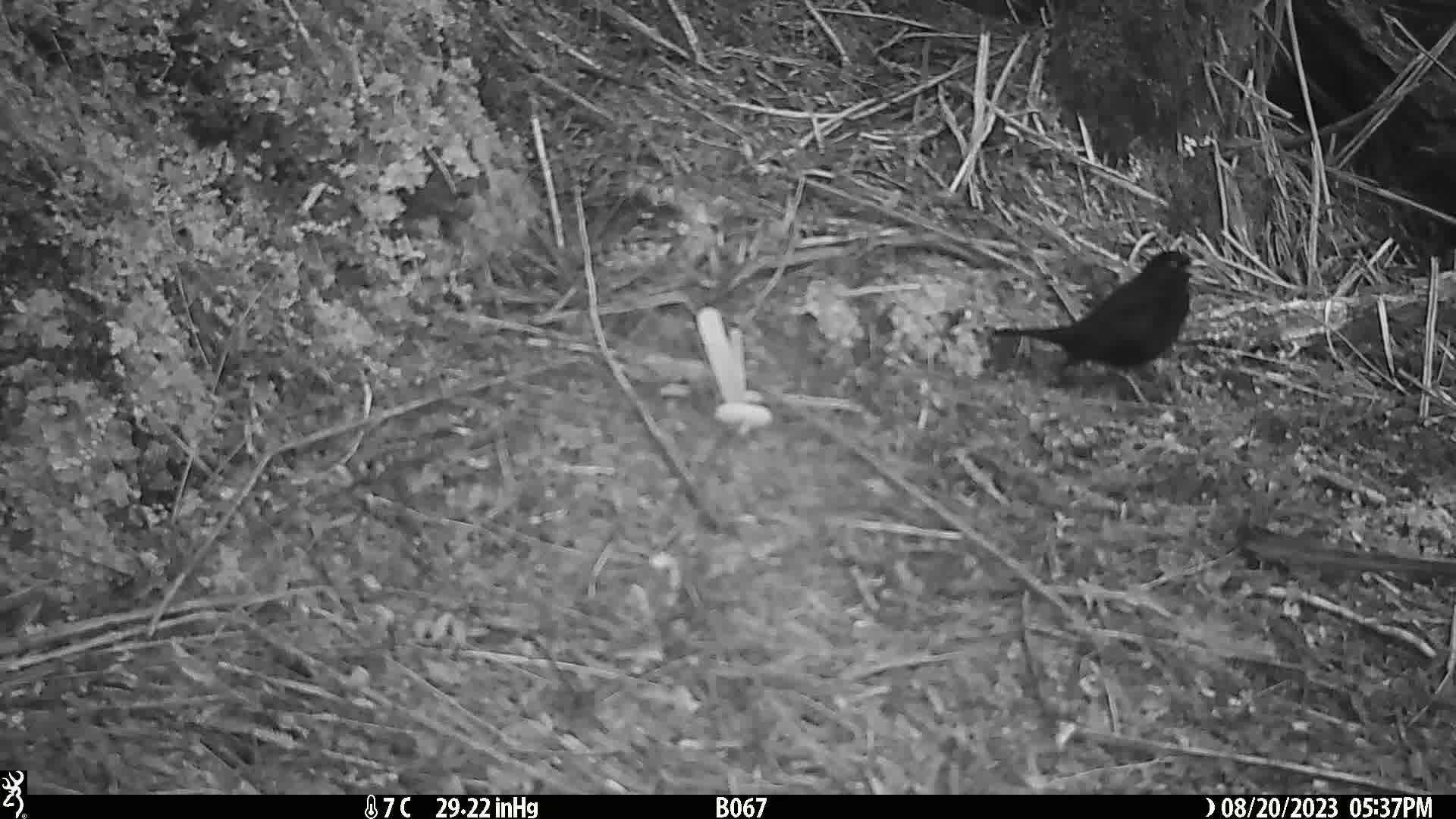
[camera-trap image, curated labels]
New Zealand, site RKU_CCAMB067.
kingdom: Animalia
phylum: Chordata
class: Aves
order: Passeriformes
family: Turdidae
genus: Turdus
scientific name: Turdus merula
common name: eurasian blackbird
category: blackbird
Blackbird (eurasian blackbird) (Turdus merula).